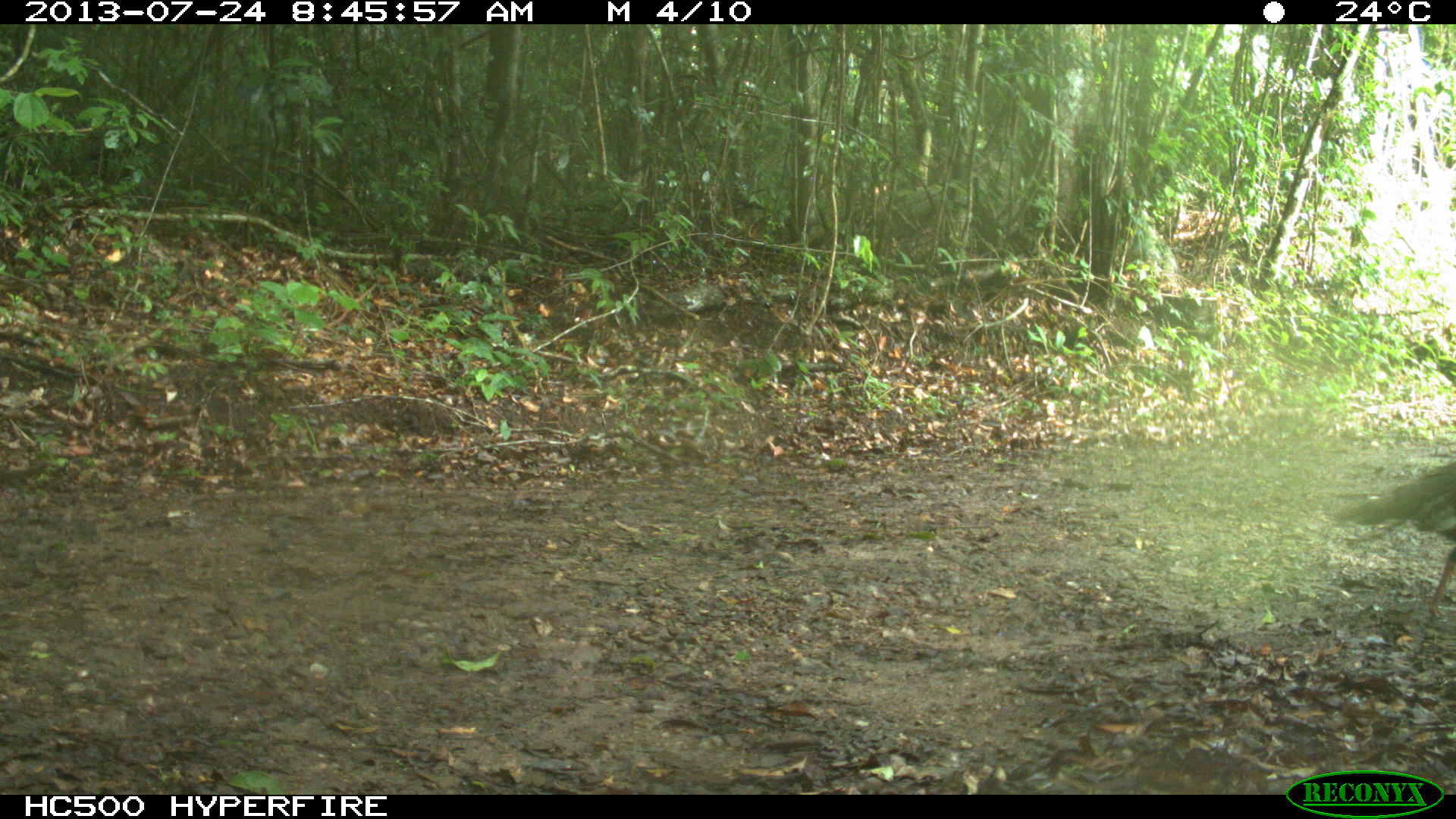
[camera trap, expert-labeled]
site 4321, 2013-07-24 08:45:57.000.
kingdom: Animalia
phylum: Chordata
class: Aves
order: Galliformes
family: Phasianidae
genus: Meleagris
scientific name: Meleagris ocellata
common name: ocellated turkey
Meleagris ocellata (ocellated turkey), count 1.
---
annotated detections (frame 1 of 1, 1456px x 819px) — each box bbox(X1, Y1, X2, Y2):
meleagris ocellata: bbox(1332, 461, 1456, 621)